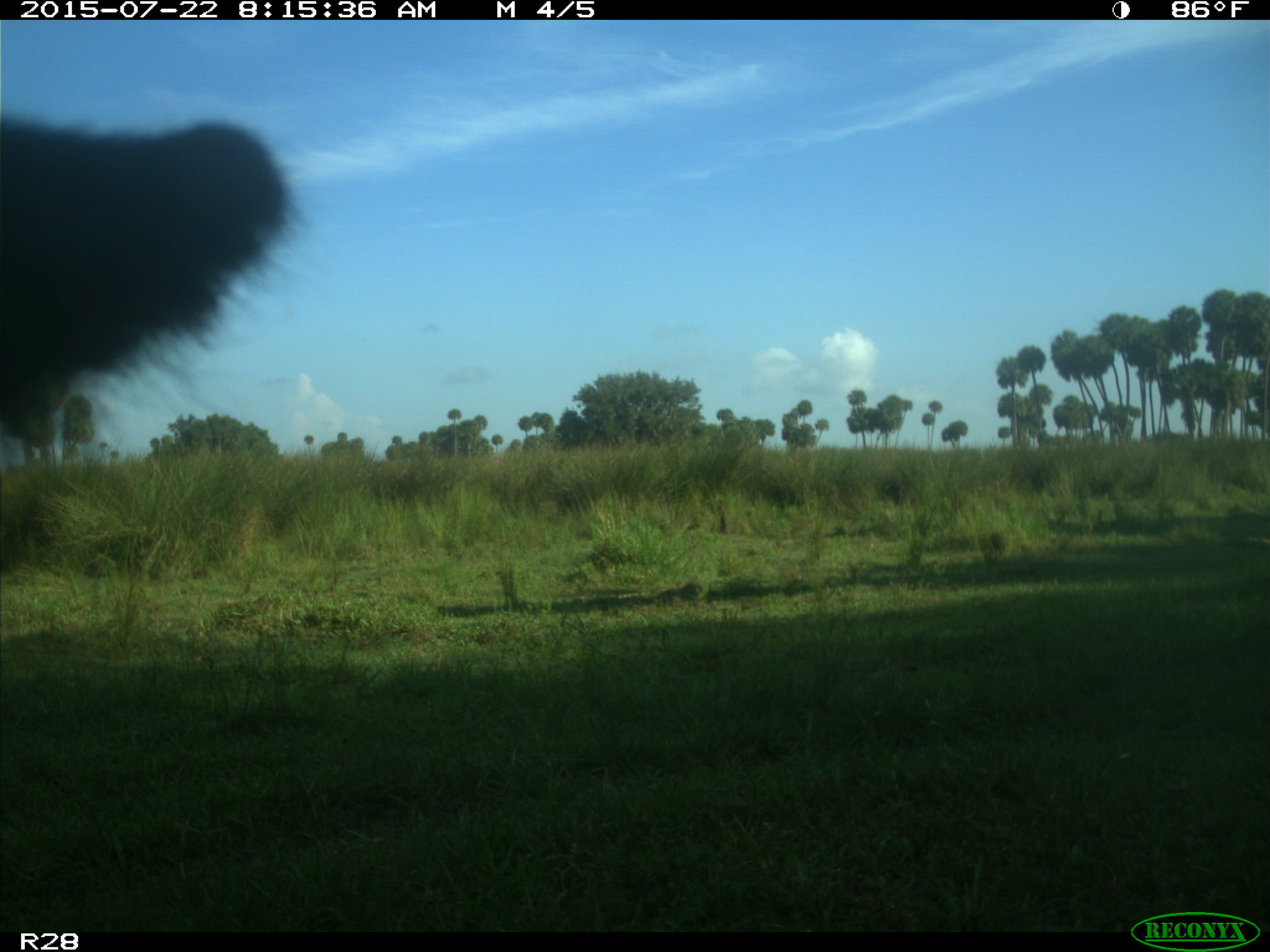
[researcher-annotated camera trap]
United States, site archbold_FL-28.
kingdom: Animalia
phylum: Chordata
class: Mammalia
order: Artiodactyla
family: Bovidae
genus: Bos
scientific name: Bos taurus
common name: domestic cow